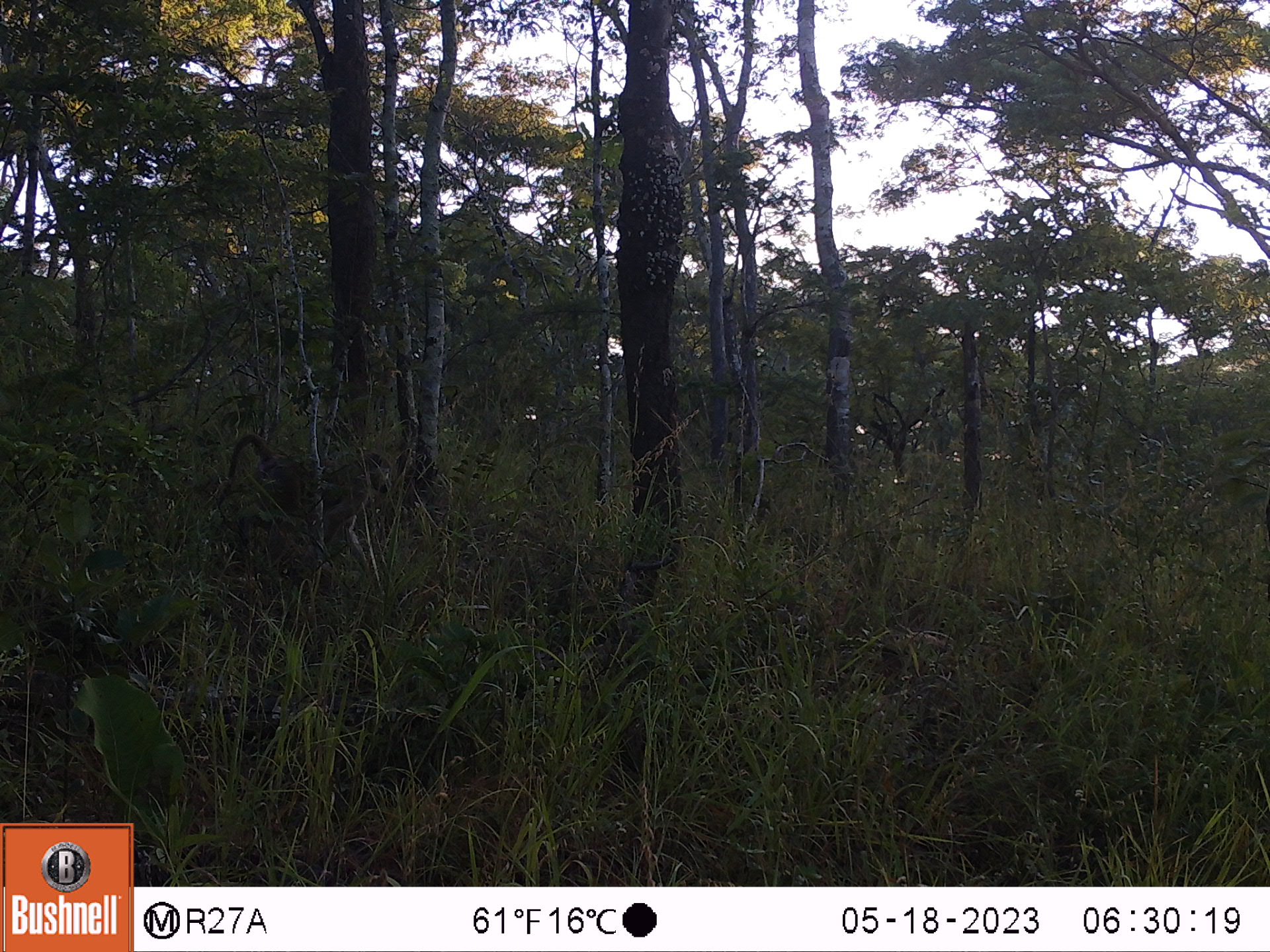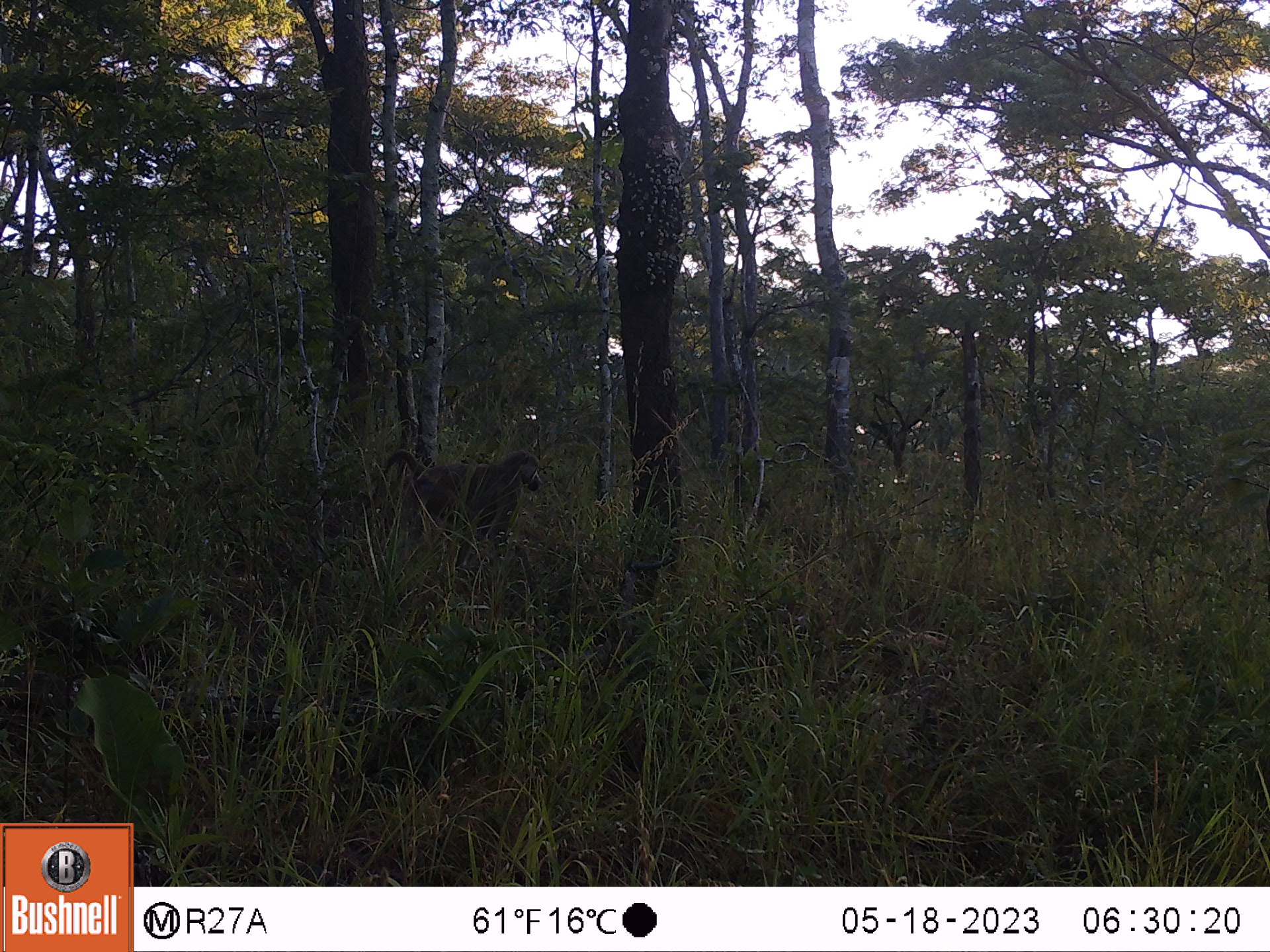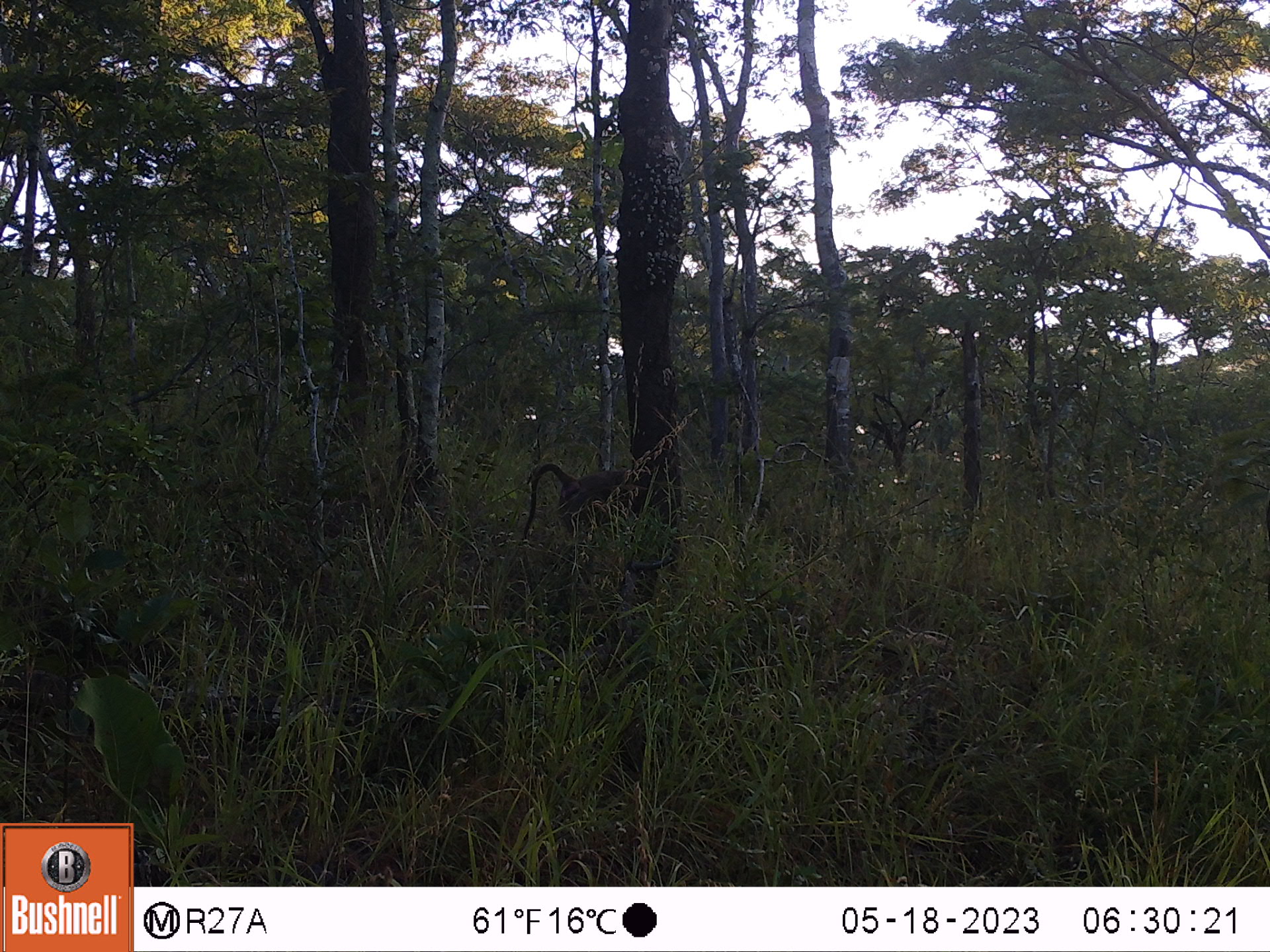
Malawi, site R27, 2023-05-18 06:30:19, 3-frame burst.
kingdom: Animalia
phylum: Chordata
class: Mammalia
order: Primates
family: Cercopithecidae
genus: Papio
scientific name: Papio cynocephalus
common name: yellow baboon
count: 1